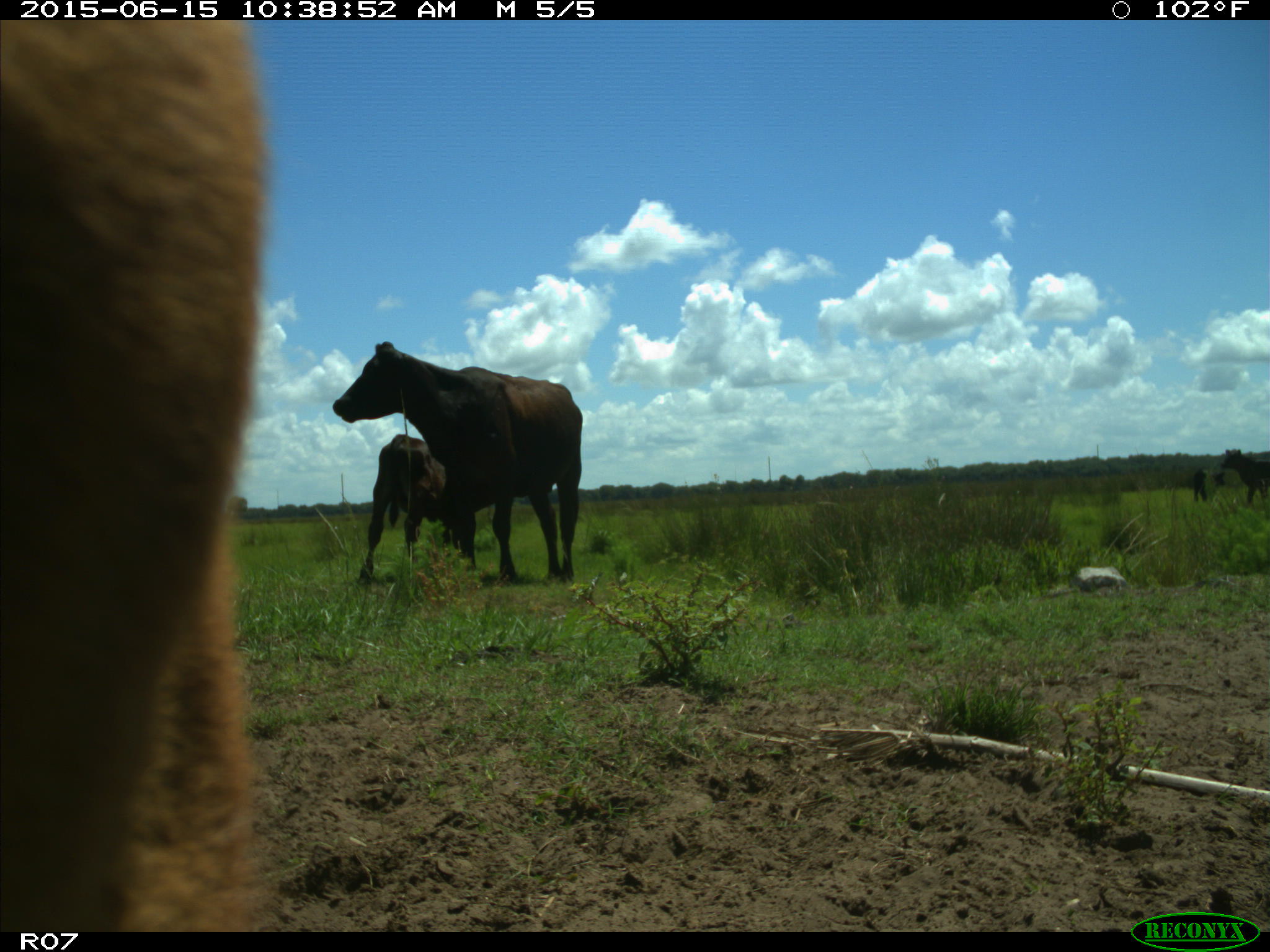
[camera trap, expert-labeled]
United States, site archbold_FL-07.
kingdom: Animalia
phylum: Chordata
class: Mammalia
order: Artiodactyla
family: Bovidae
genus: Bos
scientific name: Bos taurus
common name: domestic cow